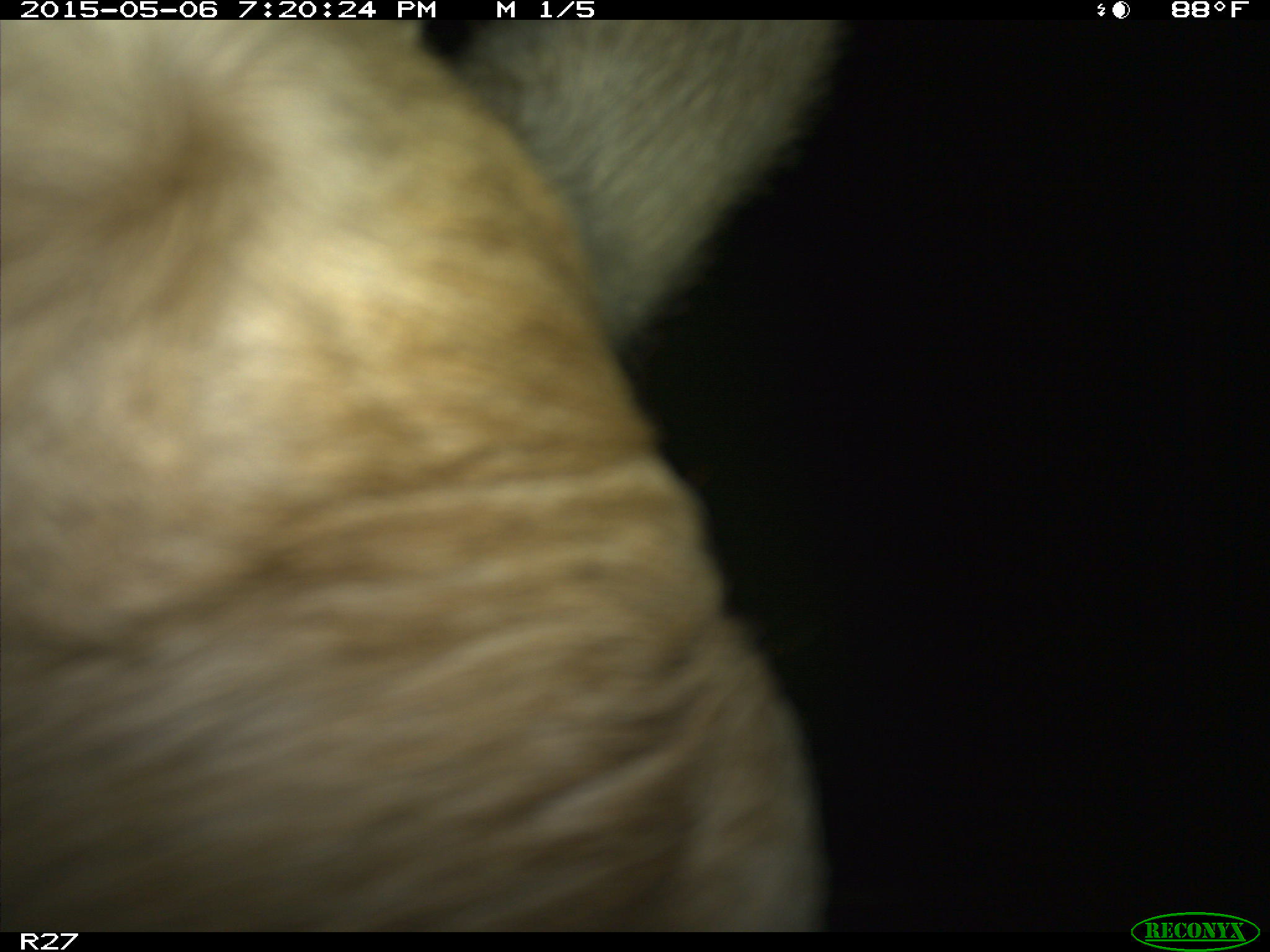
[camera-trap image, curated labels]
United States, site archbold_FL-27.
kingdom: Animalia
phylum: Chordata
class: Mammalia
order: Artiodactyla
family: Bovidae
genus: Bos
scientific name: Bos taurus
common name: domestic cow